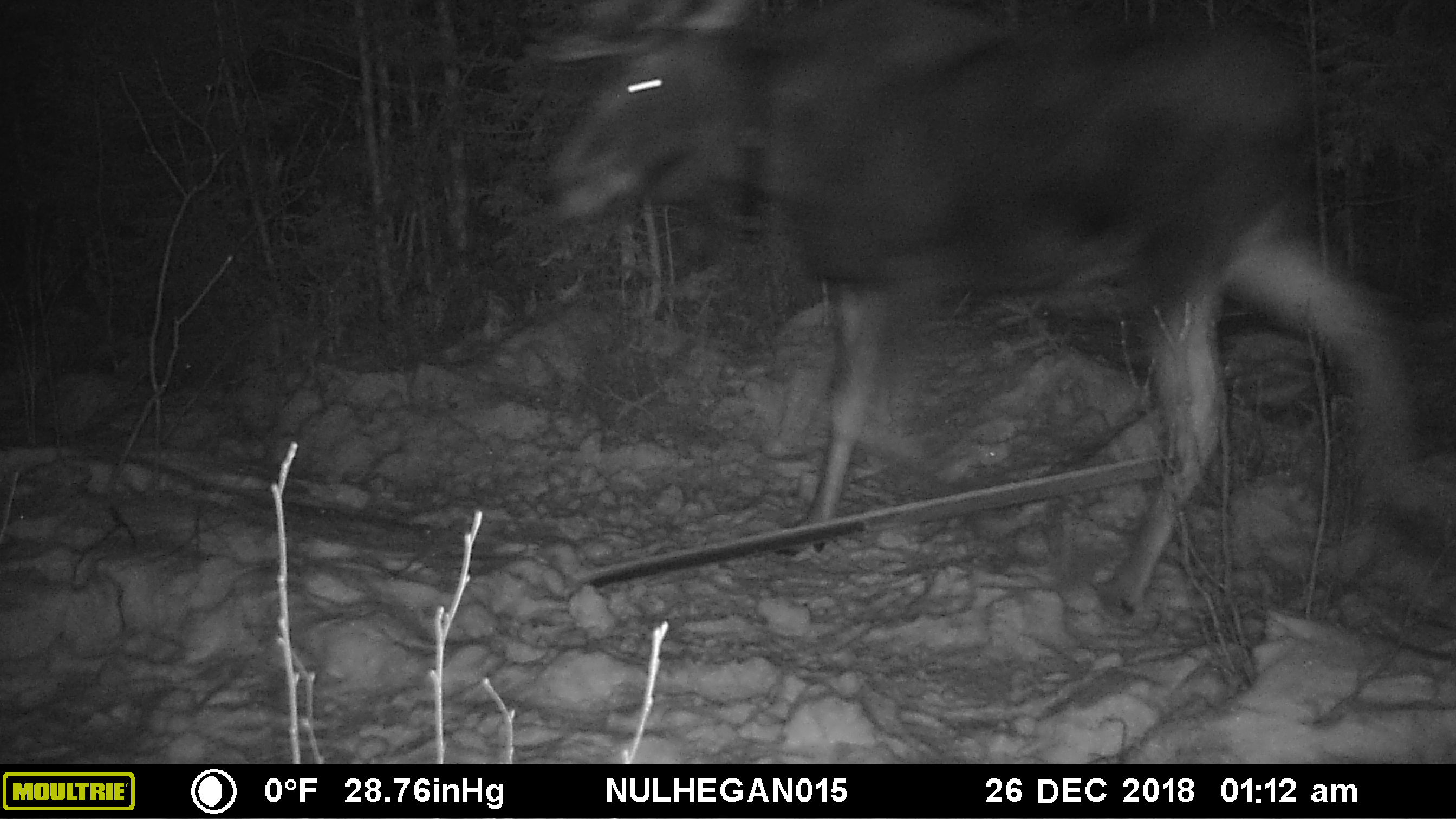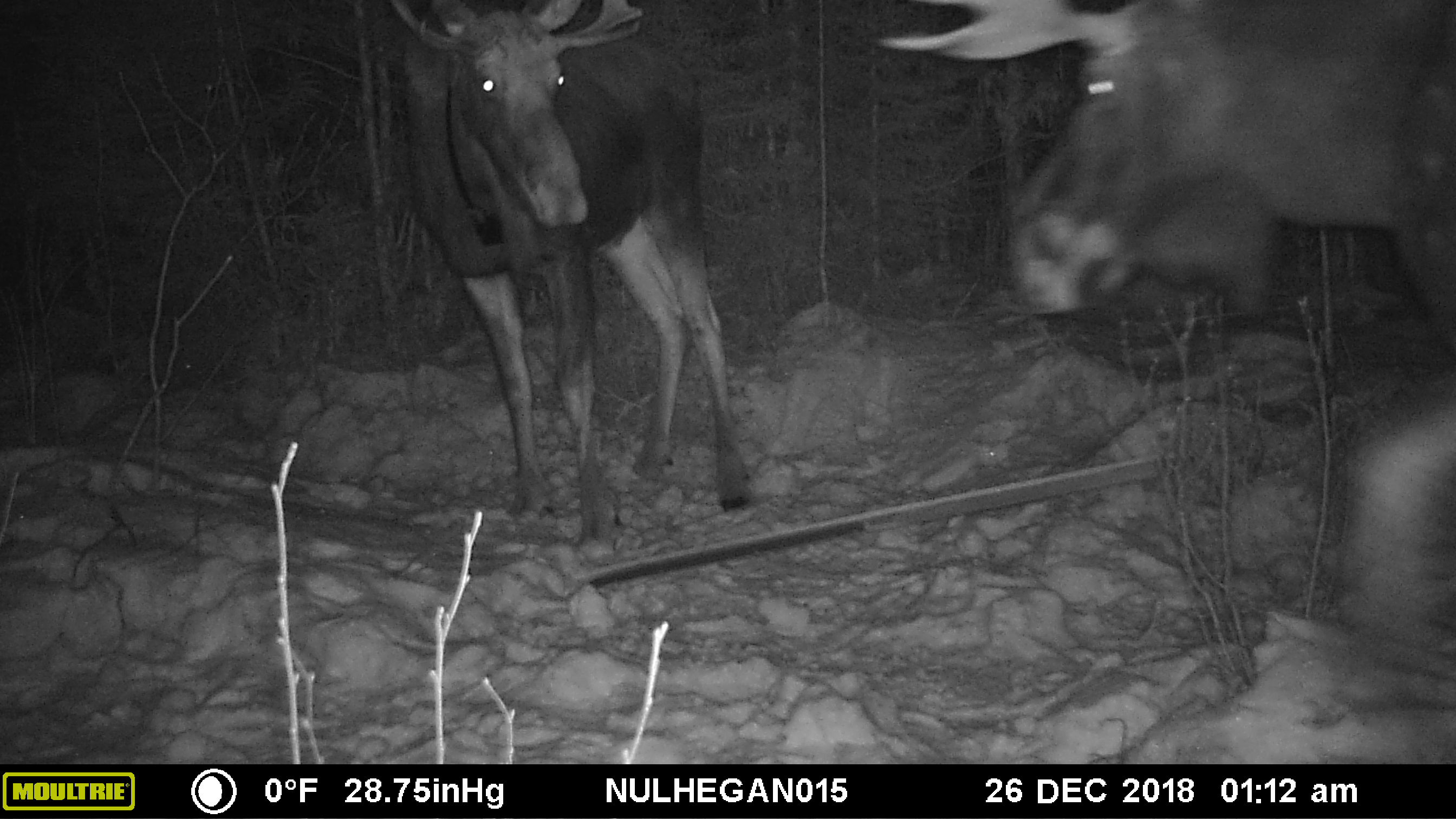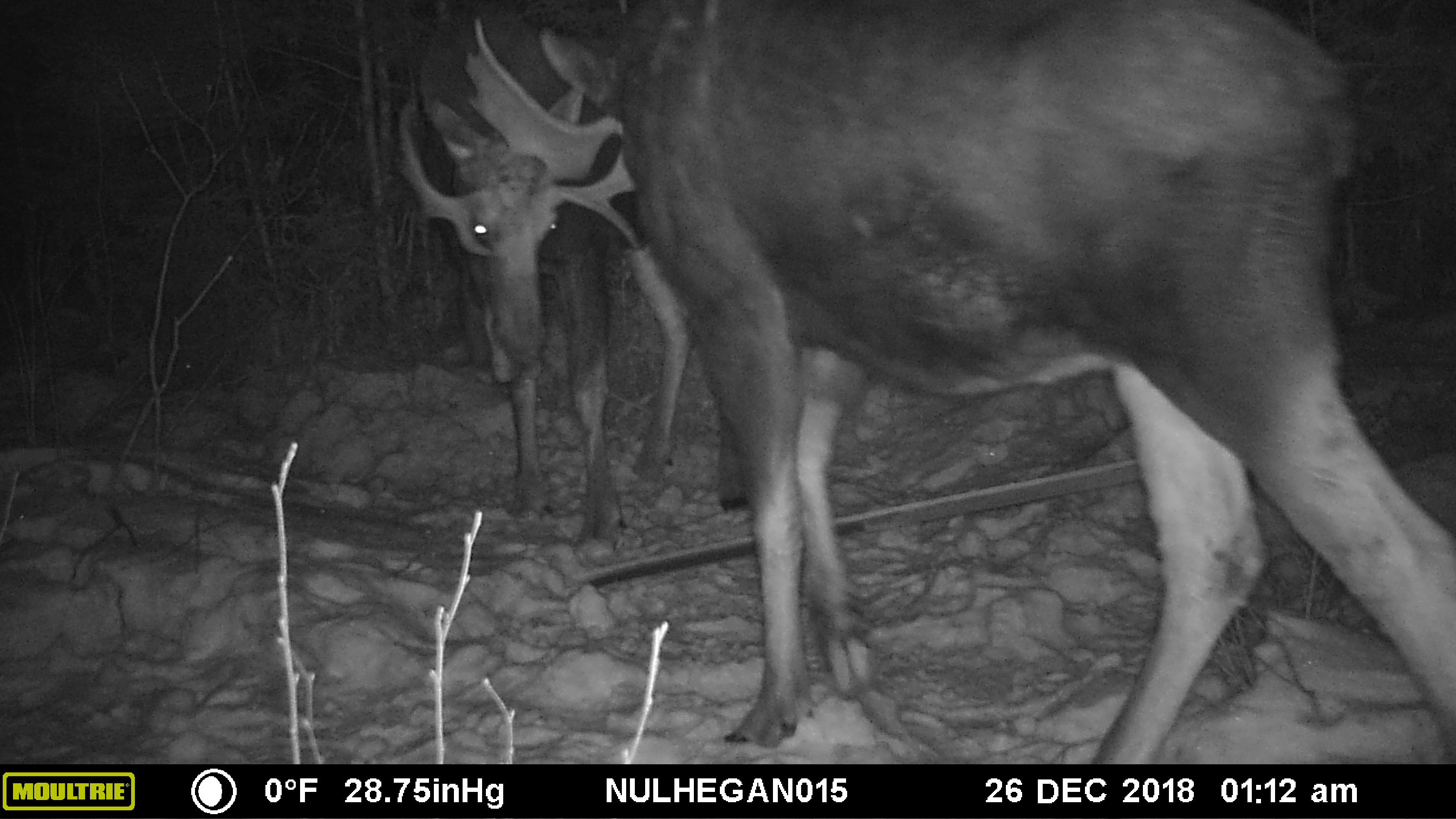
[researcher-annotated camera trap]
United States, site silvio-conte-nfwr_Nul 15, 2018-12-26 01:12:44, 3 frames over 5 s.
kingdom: Animalia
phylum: Chordata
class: Mammalia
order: Artiodactyla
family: Cervidae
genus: Alces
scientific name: Alces alces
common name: moose